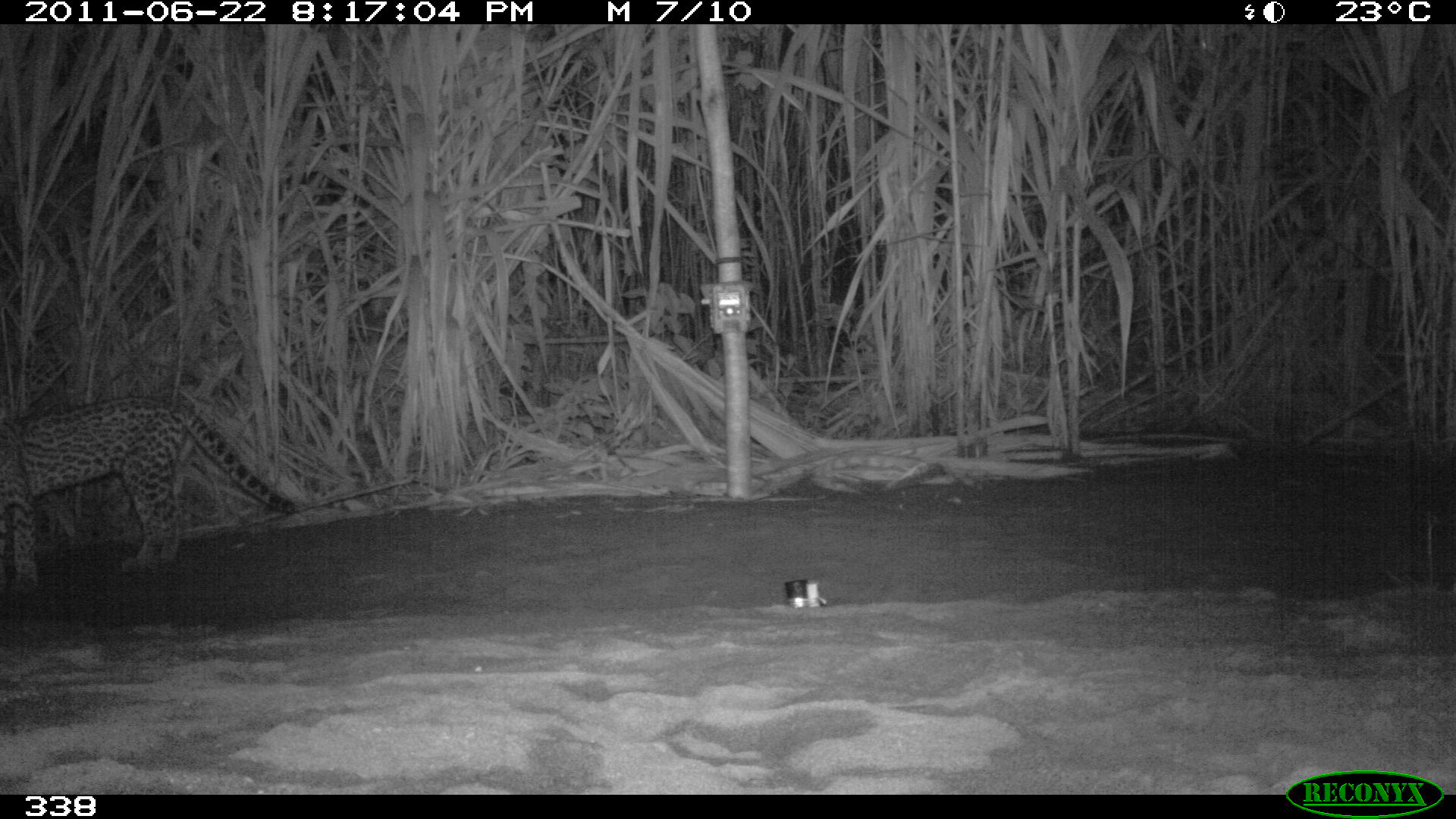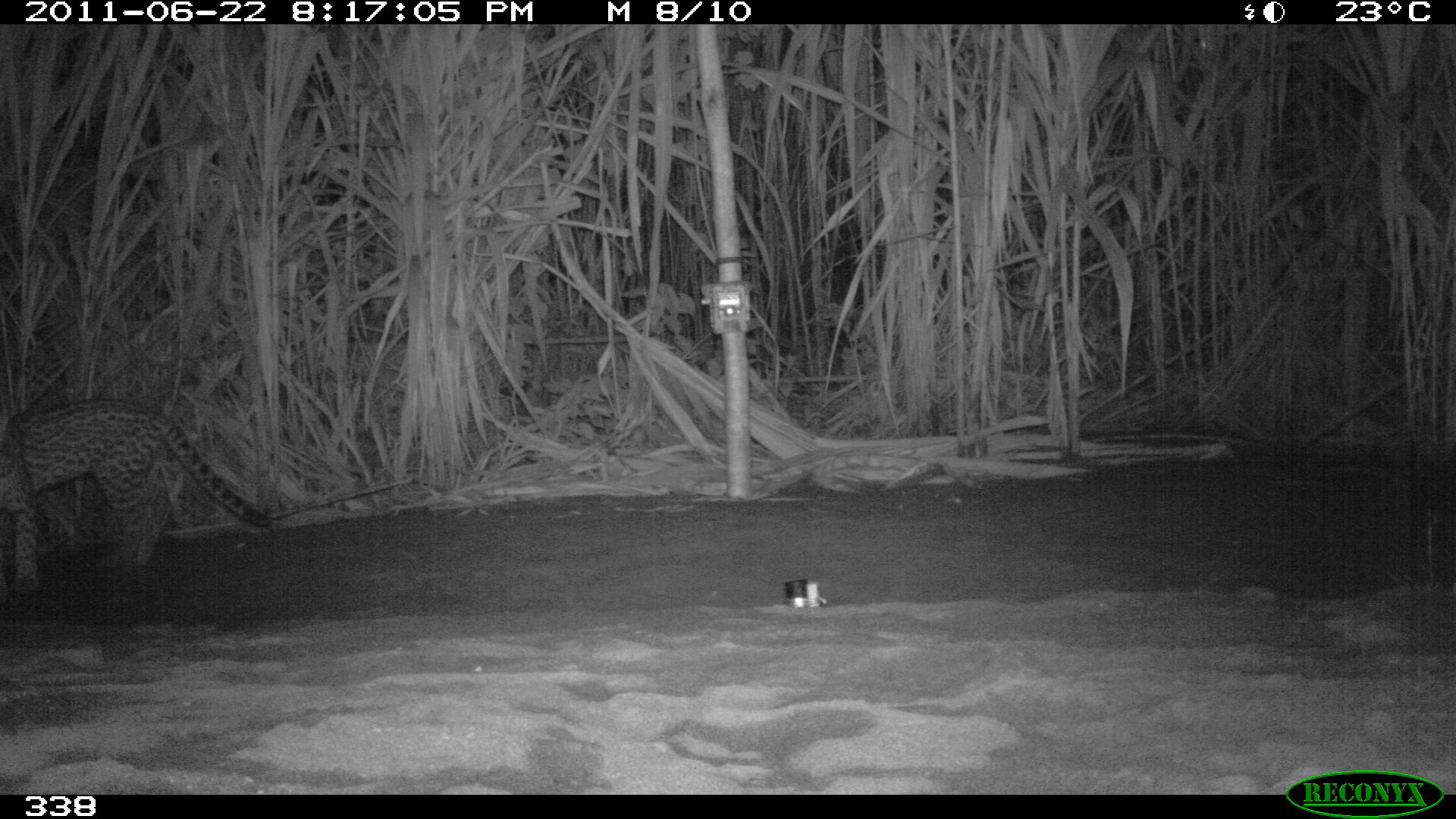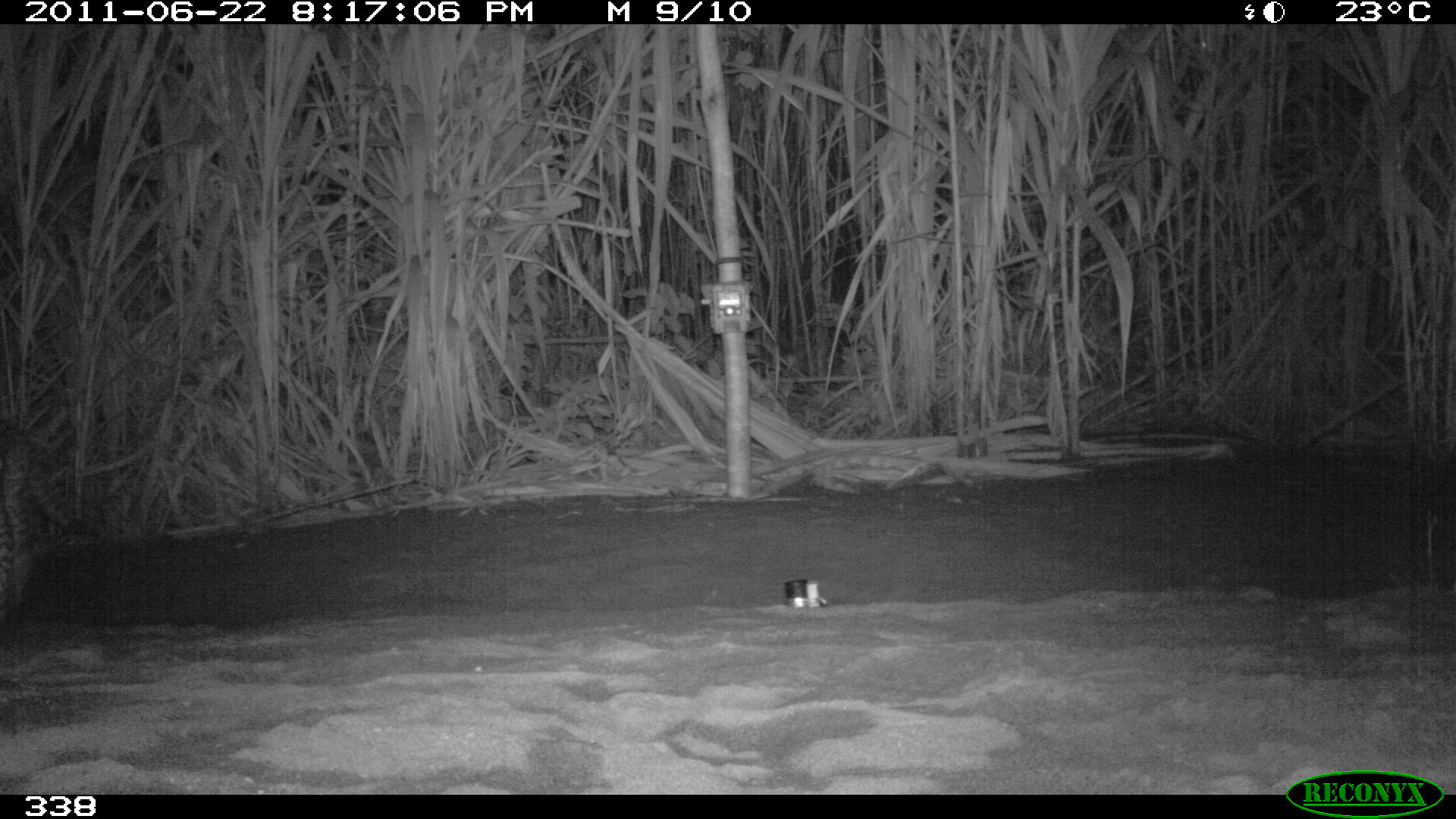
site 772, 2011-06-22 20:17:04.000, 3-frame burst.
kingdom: Animalia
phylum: Chordata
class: Mammalia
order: Carnivora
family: Felidae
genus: Leopardus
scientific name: Leopardus pardalis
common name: ocelot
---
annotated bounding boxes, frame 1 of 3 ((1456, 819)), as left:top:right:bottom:
leopardus pardalis: 0:391:295:596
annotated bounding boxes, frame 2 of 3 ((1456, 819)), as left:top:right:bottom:
leopardus pardalis: 3:394:271:600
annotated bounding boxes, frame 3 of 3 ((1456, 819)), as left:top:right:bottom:
leopardus pardalis: 2:405:75:619